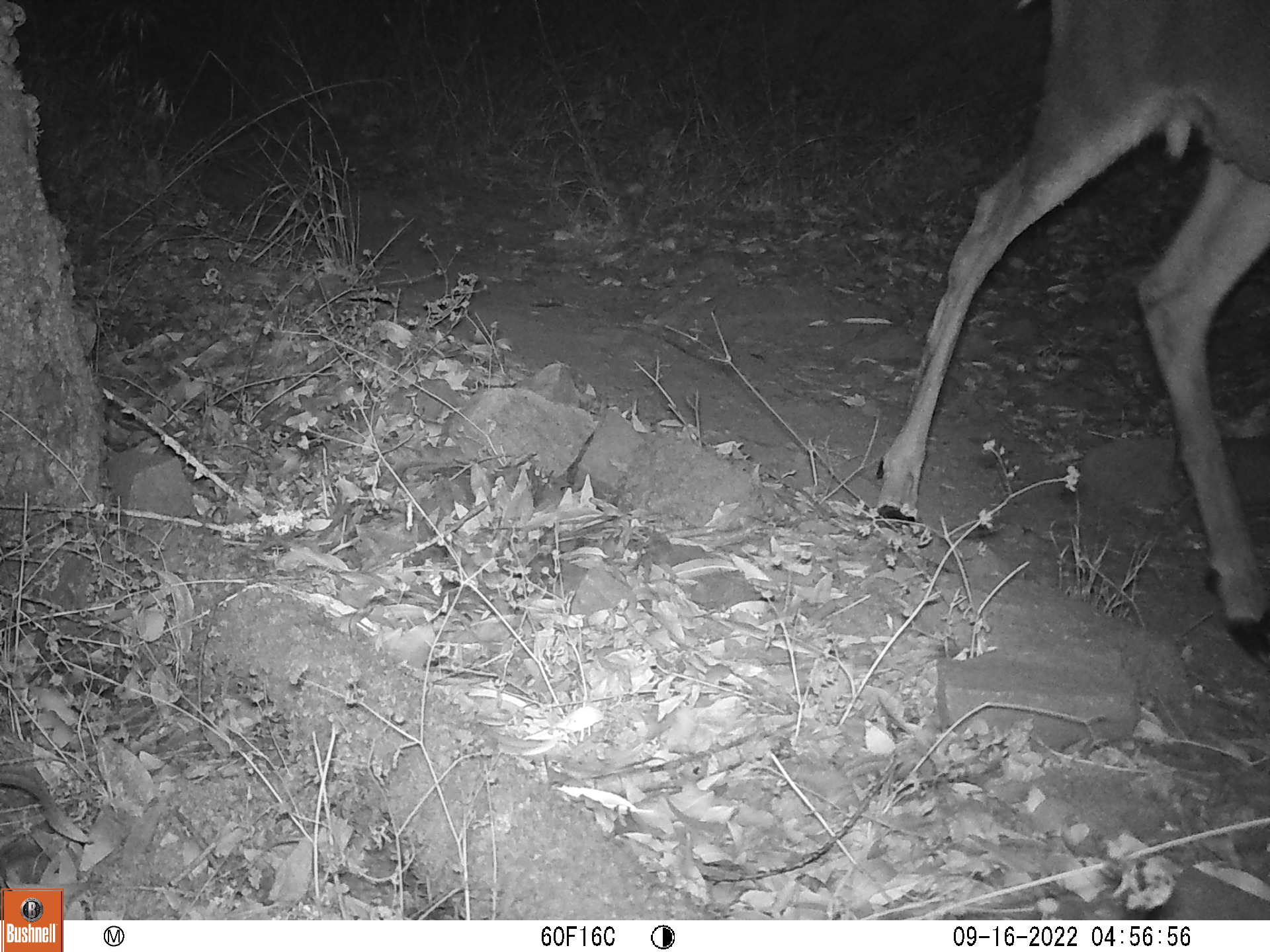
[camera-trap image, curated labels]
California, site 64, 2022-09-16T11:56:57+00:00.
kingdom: Animalia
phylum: Chordata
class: Mammalia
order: Artiodactyla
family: Cervidae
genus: Odocoileus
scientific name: Odocoileus hemionus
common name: mule deer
Mule deer (Odocoileus hemionus).